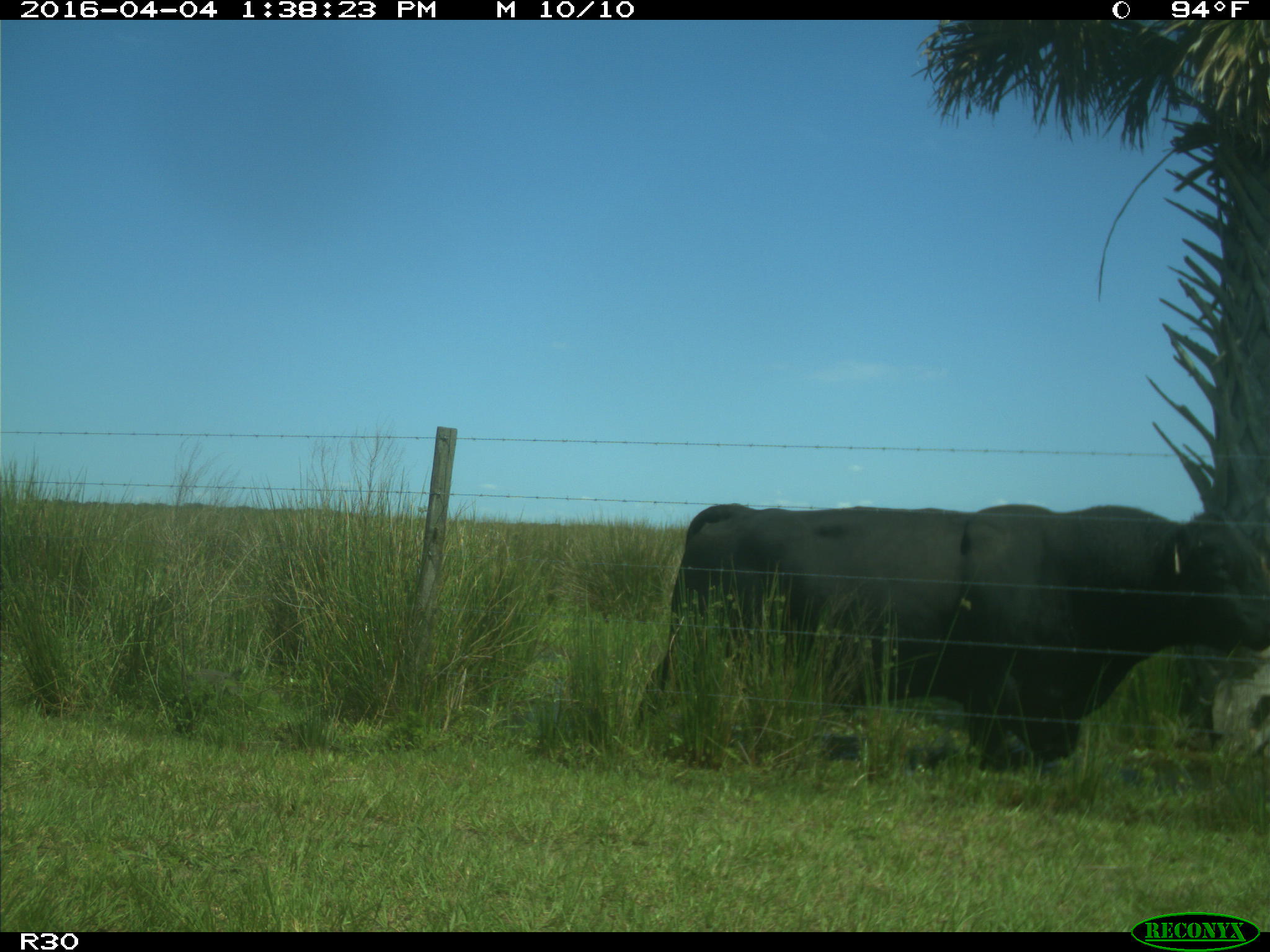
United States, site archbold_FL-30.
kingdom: Animalia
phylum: Chordata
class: Mammalia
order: Artiodactyla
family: Bovidae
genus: Bos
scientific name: Bos taurus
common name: domestic cow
Bos taurus (domestic cow).